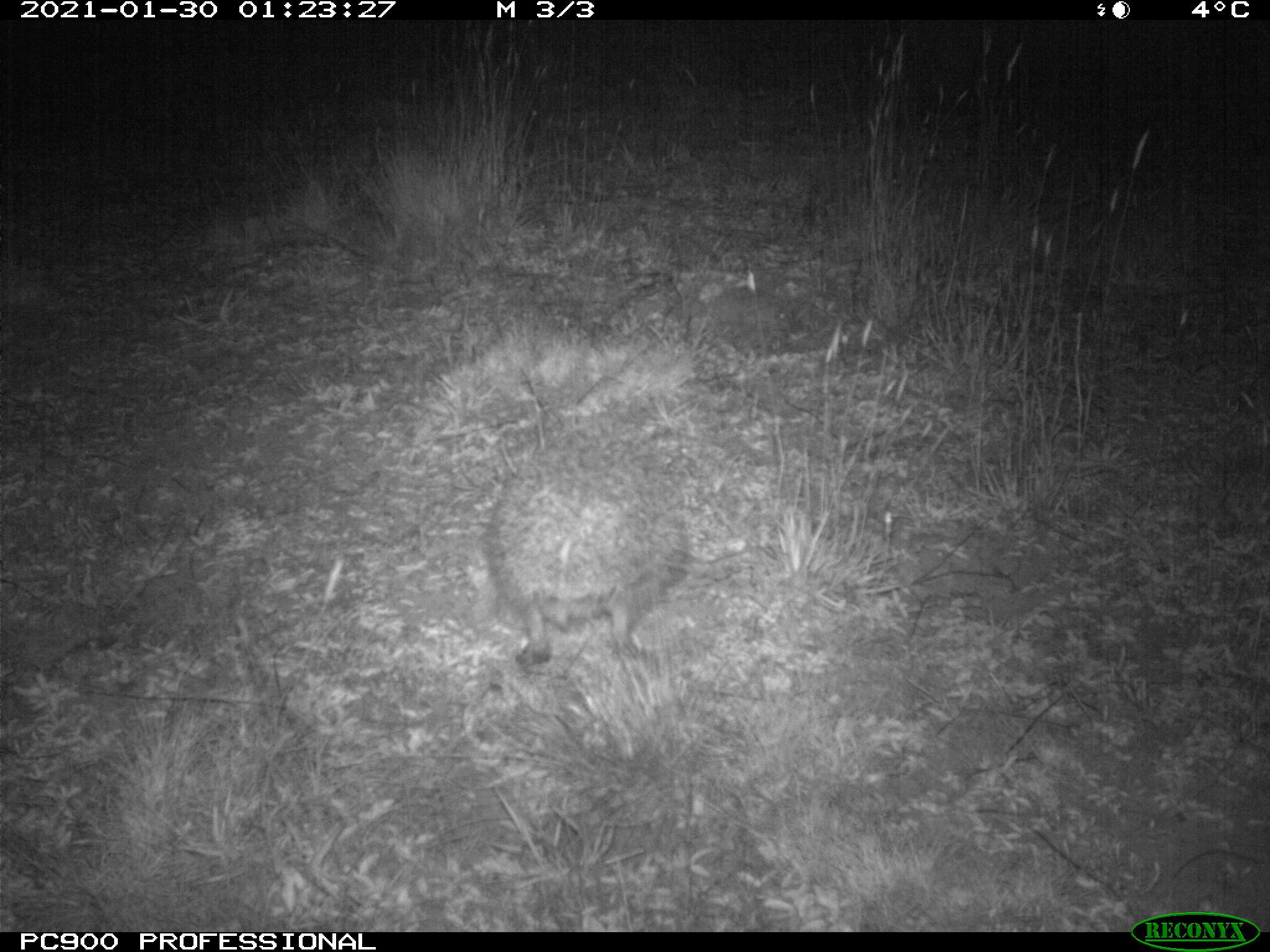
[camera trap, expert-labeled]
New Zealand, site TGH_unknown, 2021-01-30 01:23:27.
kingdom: Animalia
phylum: Chordata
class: Mammalia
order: Eulipotyphla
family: Erinaceidae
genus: Erinaceus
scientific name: Erinaceus europaeus europaeus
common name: european hedgehog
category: hedgehog